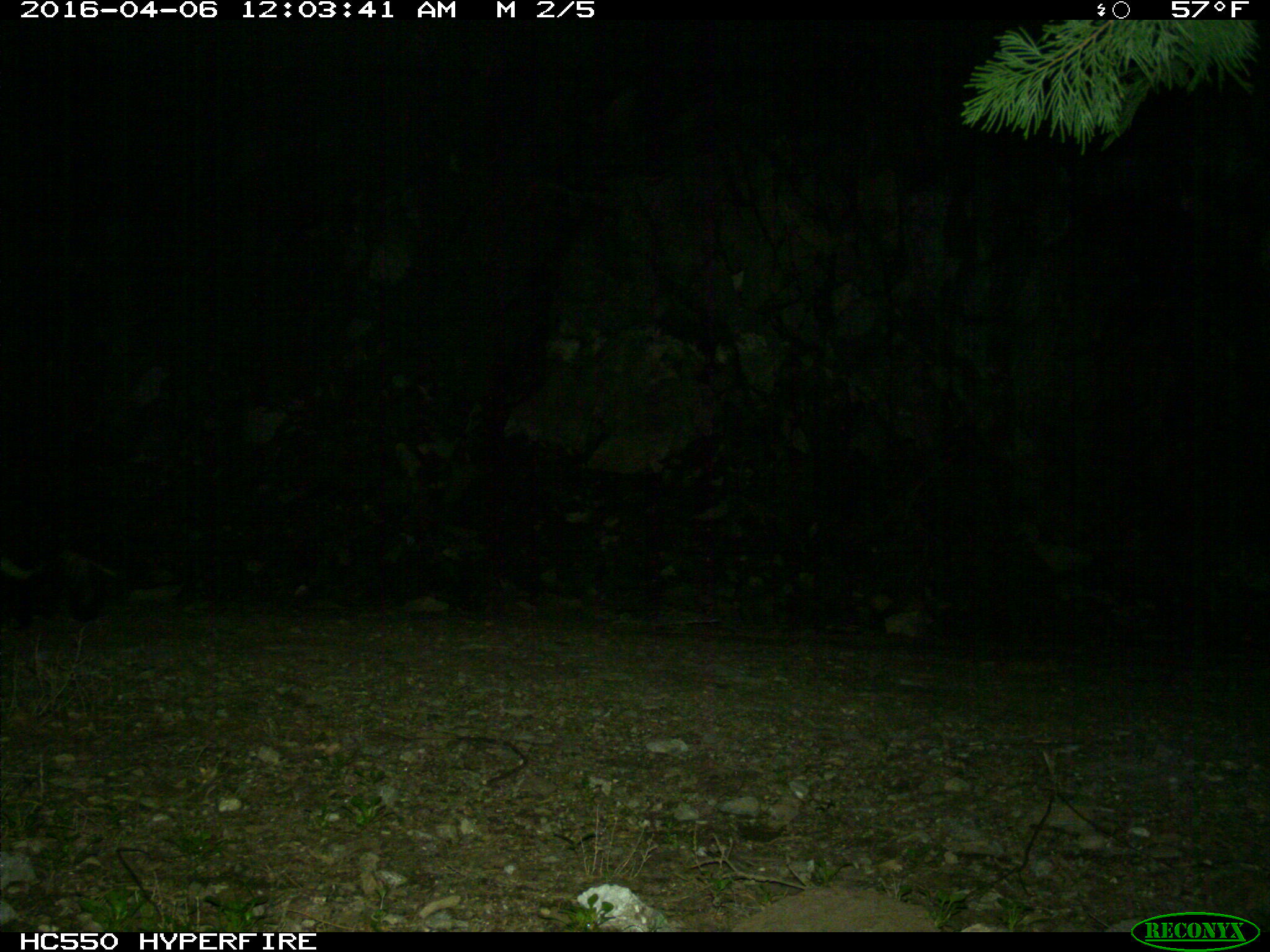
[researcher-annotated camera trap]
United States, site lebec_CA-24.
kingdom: Animalia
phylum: Chordata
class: Mammalia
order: Carnivora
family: Mephitidae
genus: Mephitis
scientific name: Mephitis mephitis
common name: striped skunk